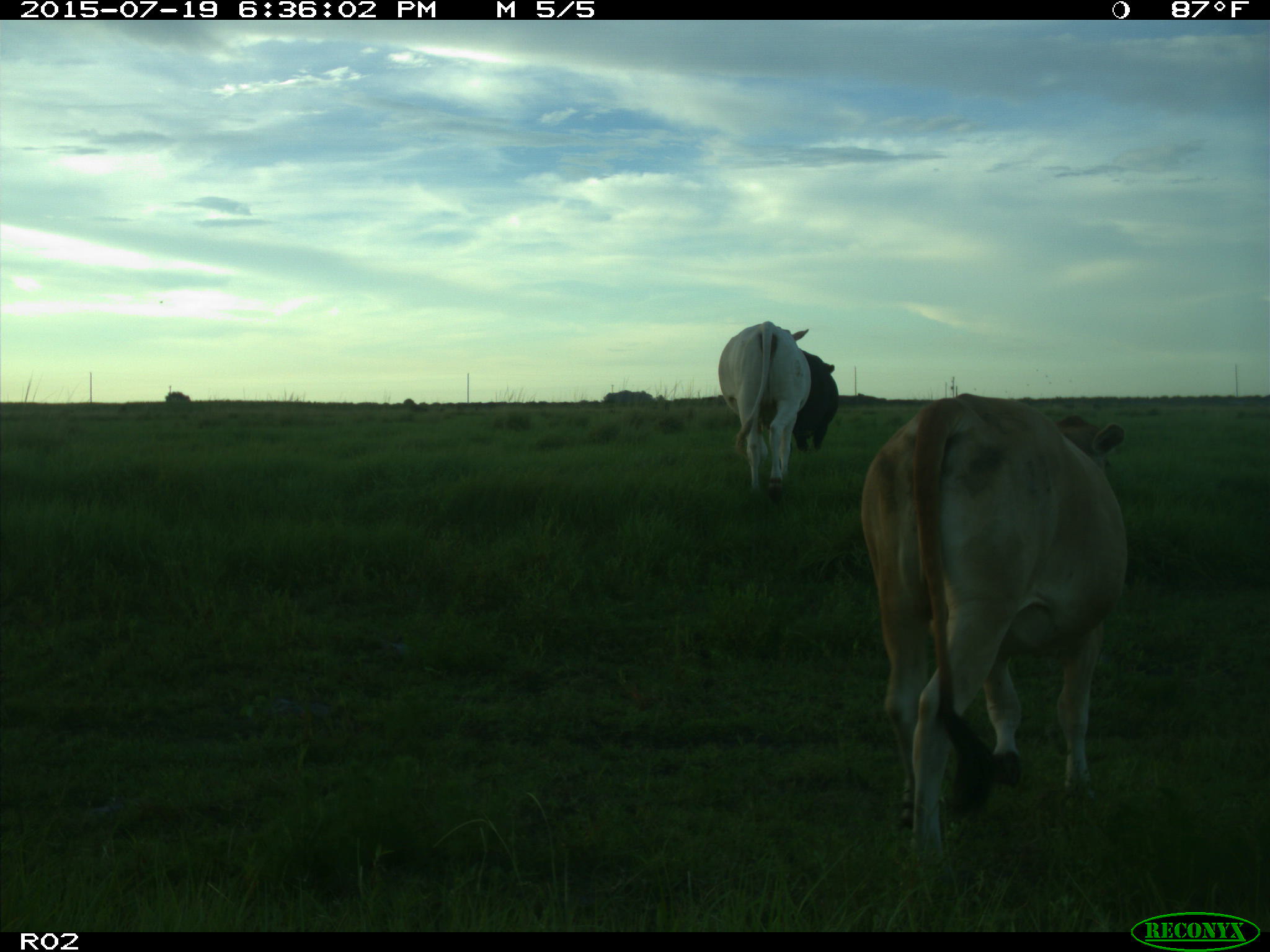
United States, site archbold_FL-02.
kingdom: Animalia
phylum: Chordata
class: Mammalia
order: Artiodactyla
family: Bovidae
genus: Bos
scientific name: Bos taurus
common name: domestic cow